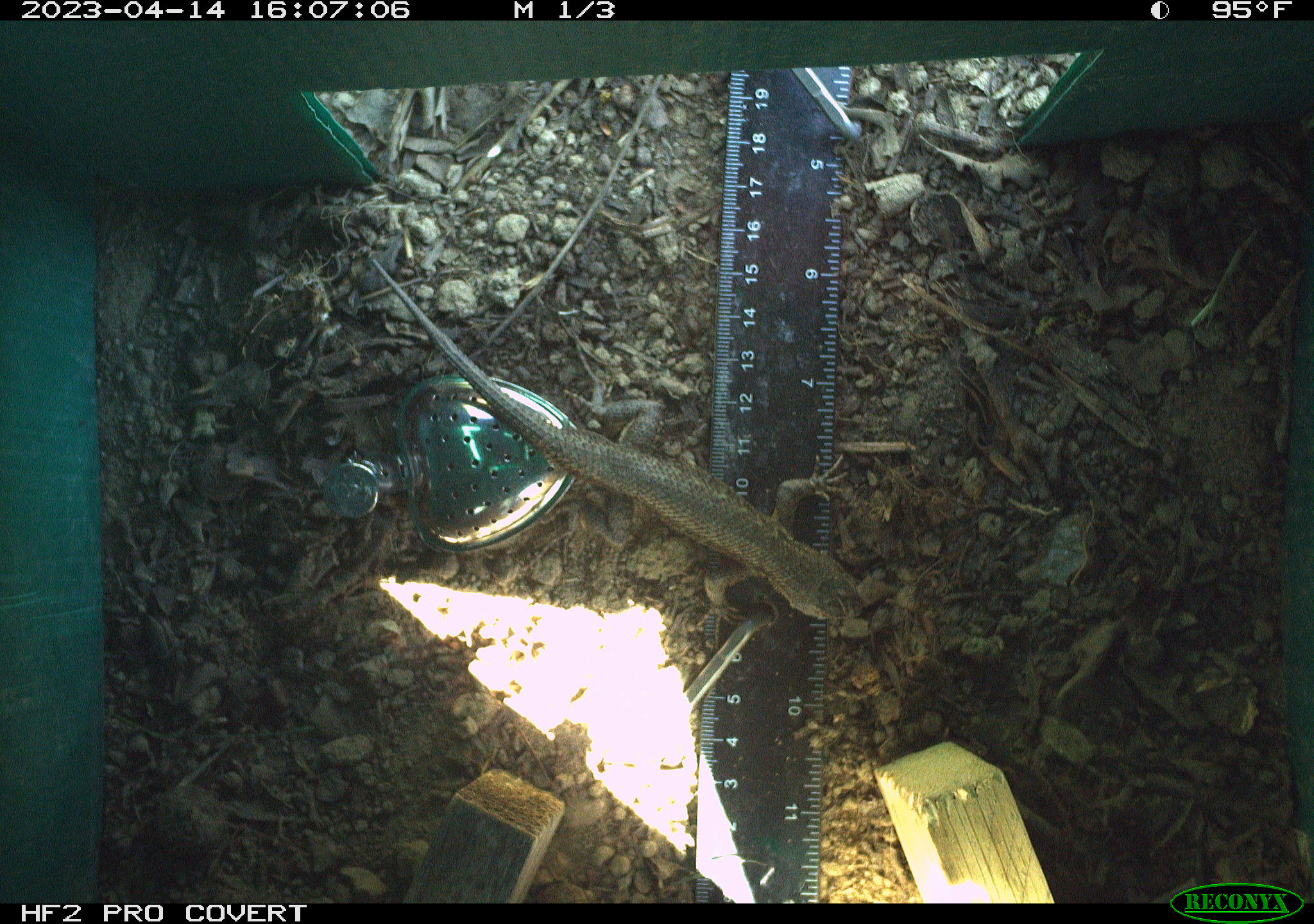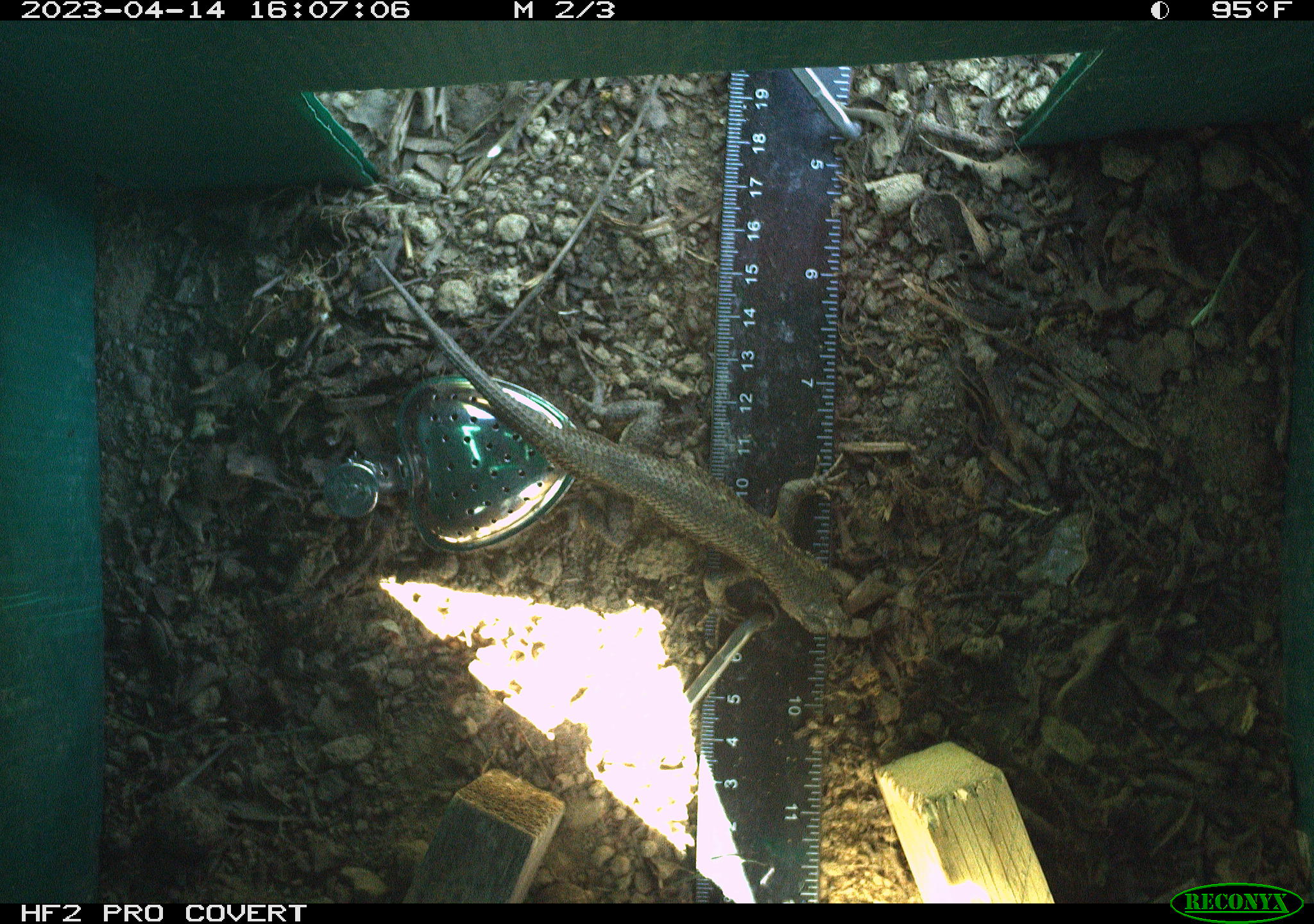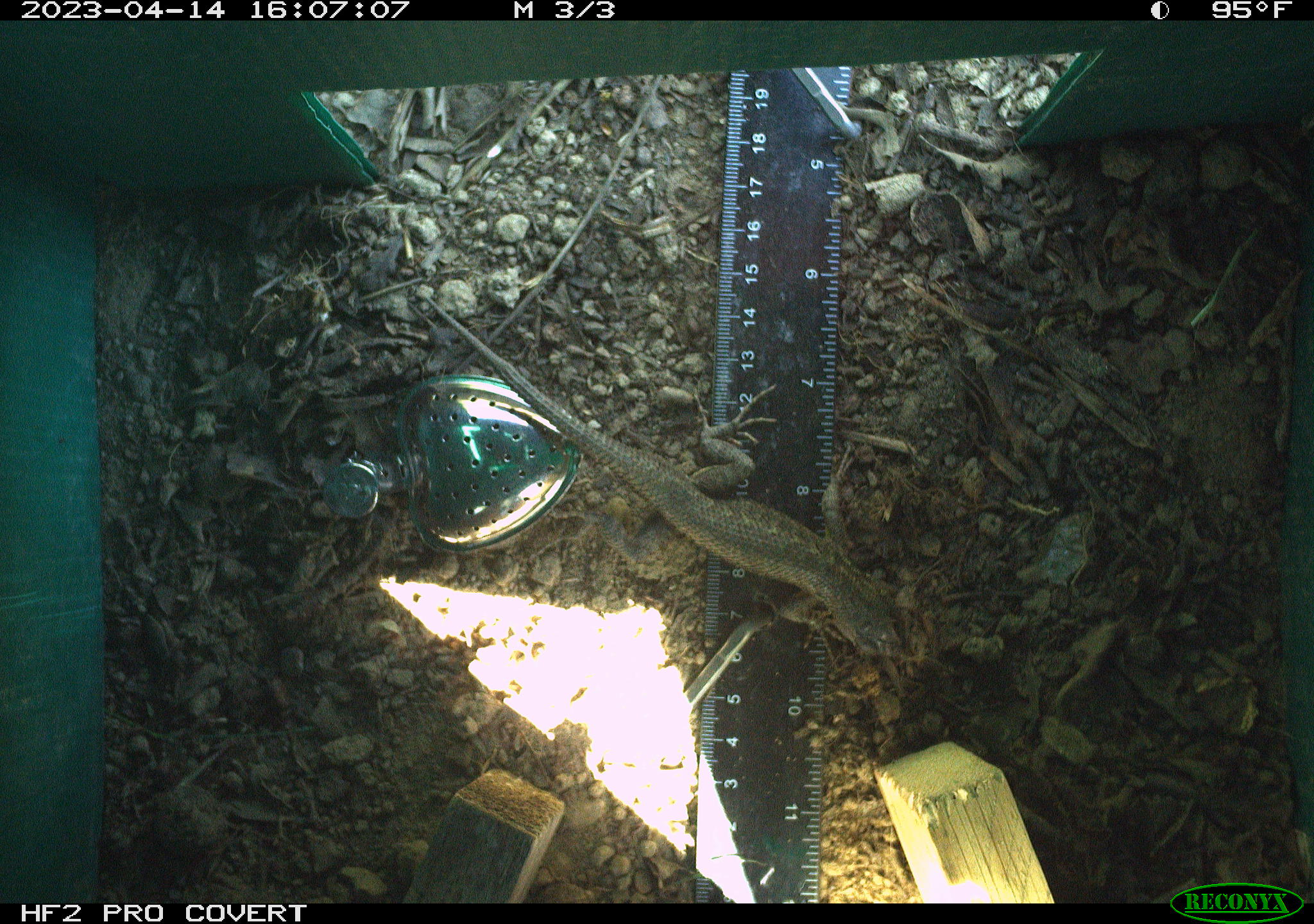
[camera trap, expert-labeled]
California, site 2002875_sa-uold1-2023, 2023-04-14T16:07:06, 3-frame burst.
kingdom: Animalia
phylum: Chordata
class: Reptilia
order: Squamata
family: Phrynosomatidae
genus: Sceloporus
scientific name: Sceloporus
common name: spiny lizards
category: sceloporus species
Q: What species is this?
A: Sceloporus species (spiny lizards) (Sceloporus).